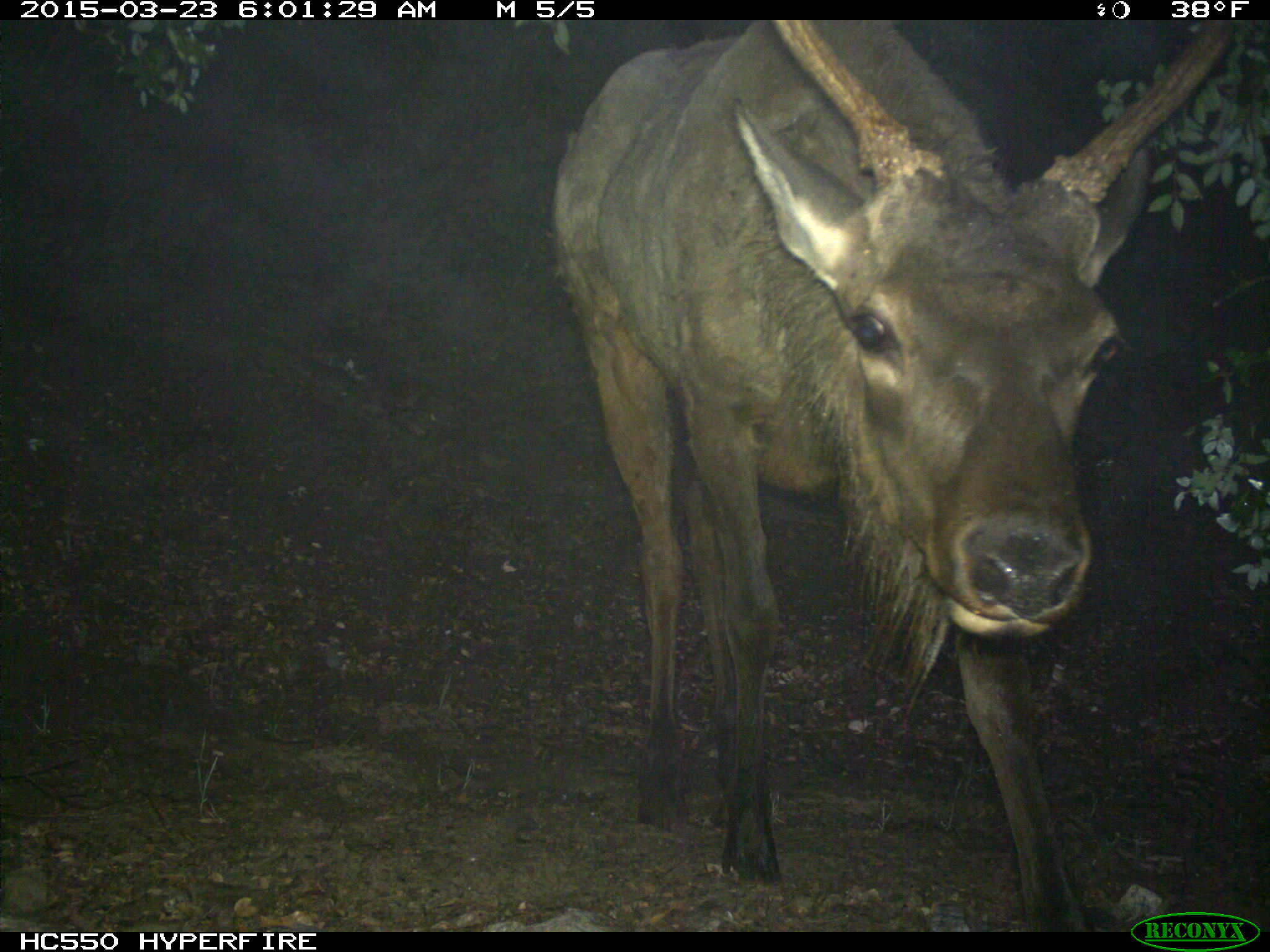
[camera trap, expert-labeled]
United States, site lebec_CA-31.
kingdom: Animalia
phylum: Chordata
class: Mammalia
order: Artiodactyla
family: Cervidae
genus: Cervus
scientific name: Cervus canadensis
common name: elk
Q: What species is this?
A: Cervus canadensis (elk).